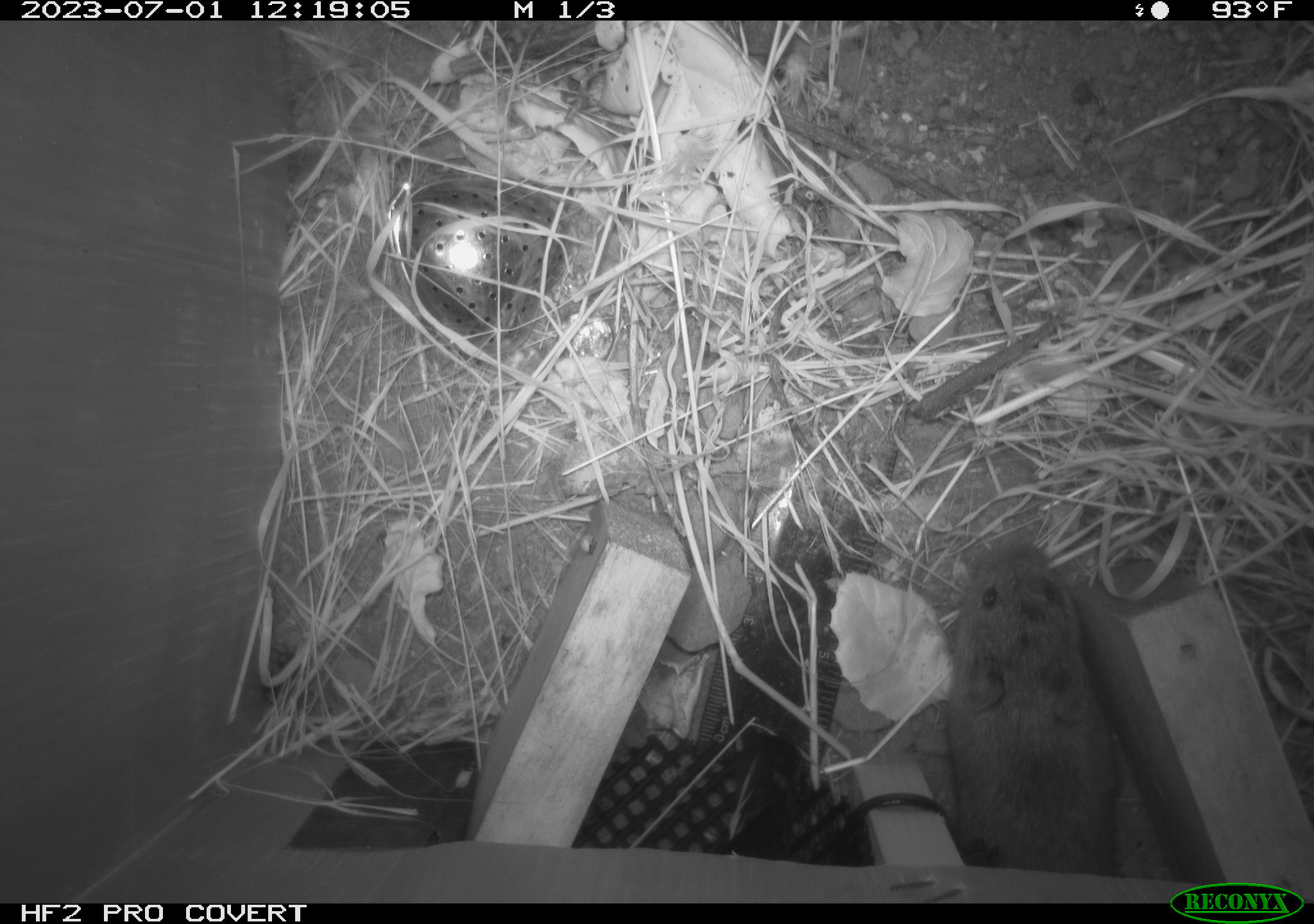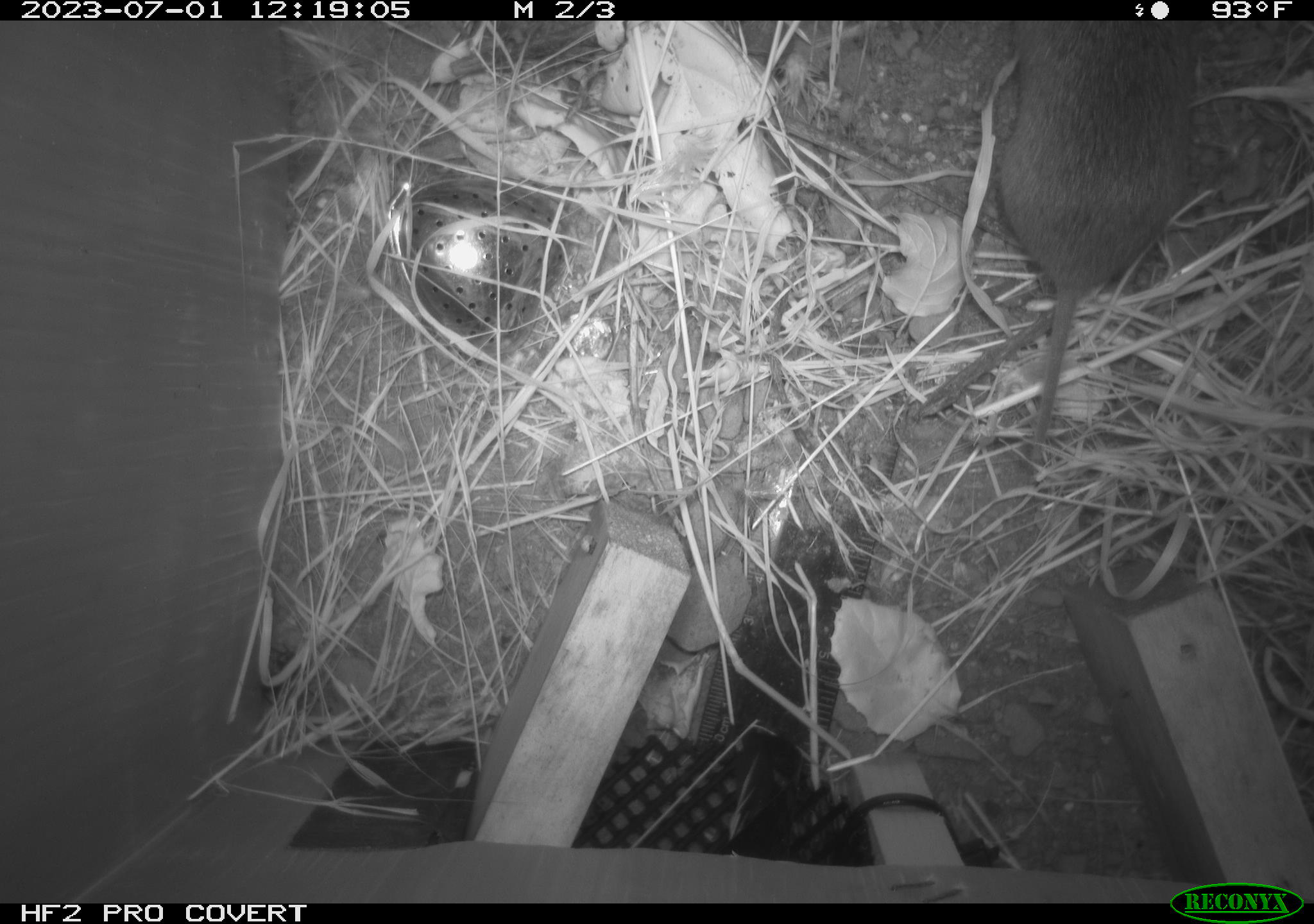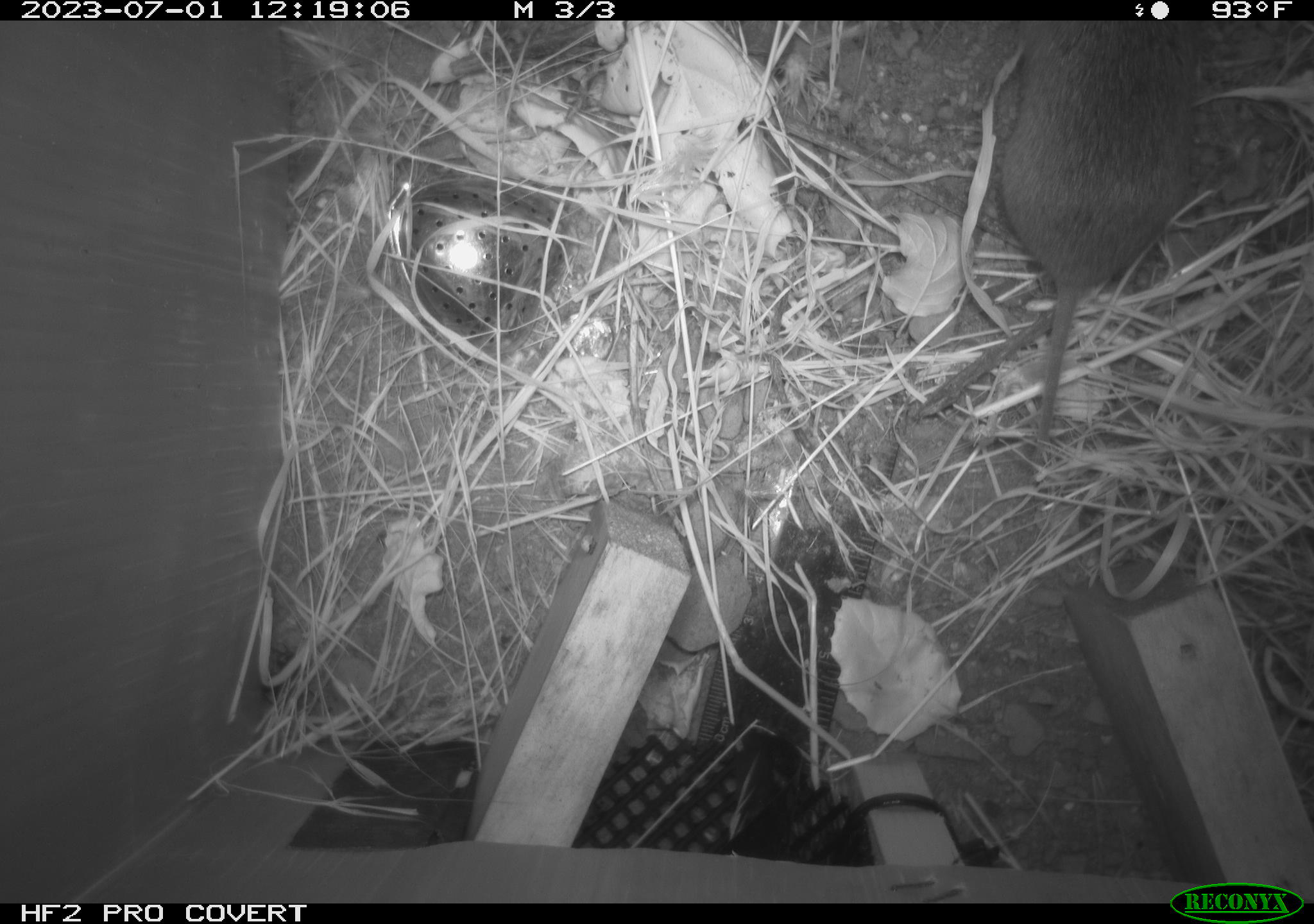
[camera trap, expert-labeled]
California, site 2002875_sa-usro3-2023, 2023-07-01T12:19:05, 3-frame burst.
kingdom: Animalia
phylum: Chordata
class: Mammalia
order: Rodentia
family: Cricetidae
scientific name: Arvicolinae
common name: voles, lemmings, and muskrats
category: arvicolinae subfamily